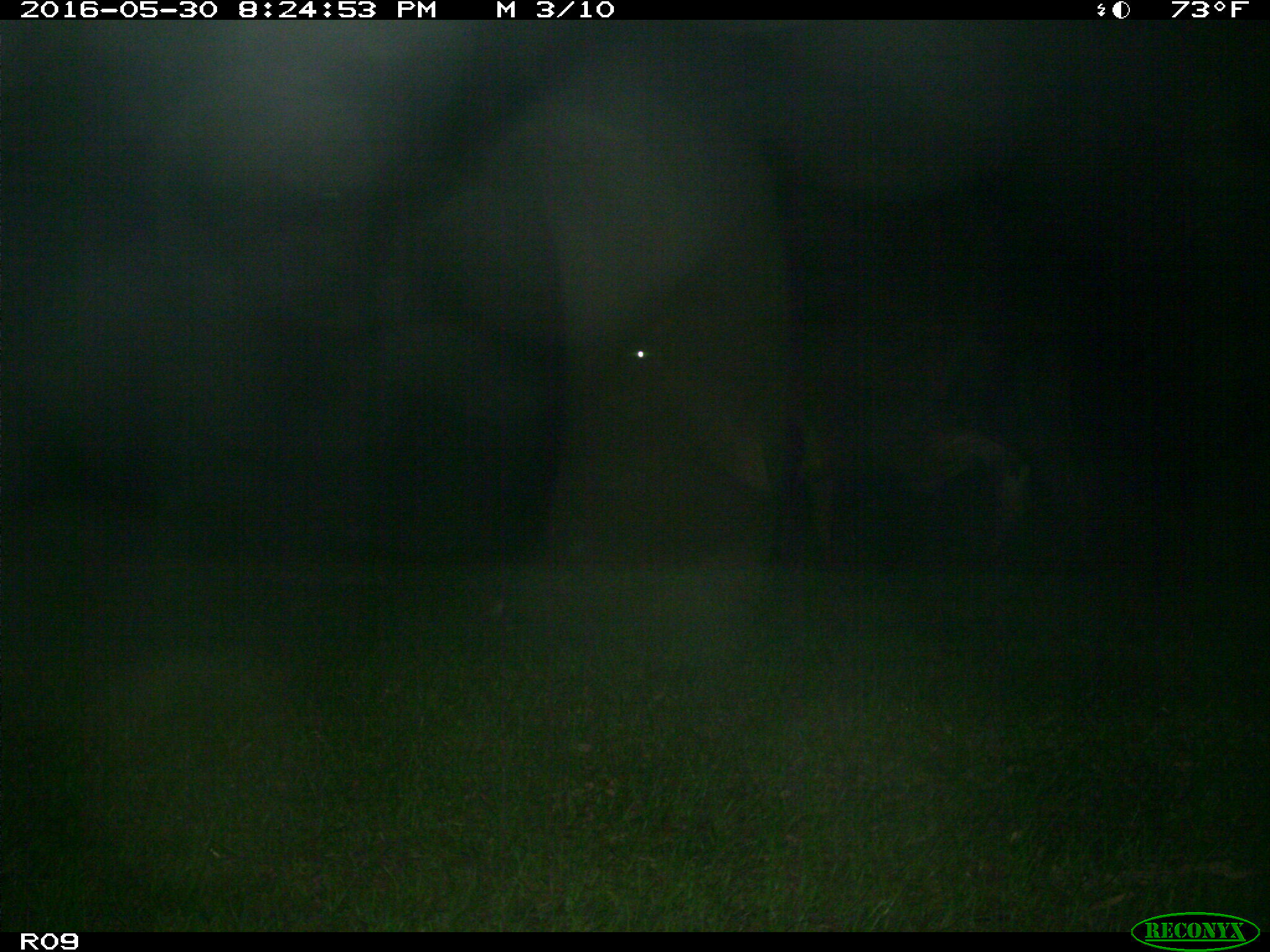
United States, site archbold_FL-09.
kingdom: Animalia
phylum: Chordata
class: Mammalia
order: Artiodactyla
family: Bovidae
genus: Bos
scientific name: Bos taurus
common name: domestic cow